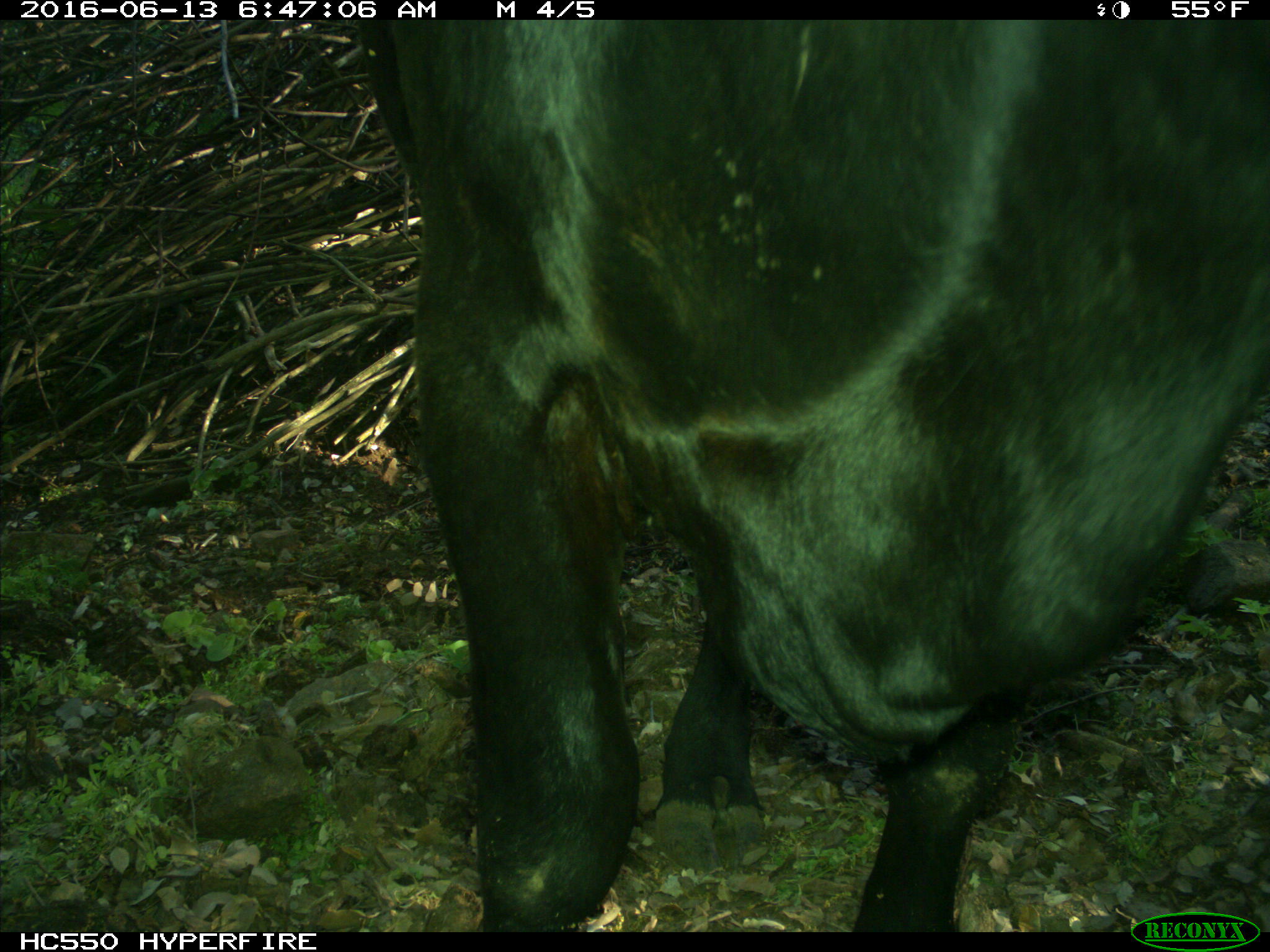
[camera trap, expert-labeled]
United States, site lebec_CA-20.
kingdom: Animalia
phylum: Chordata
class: Mammalia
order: Artiodactyla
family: Bovidae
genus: Bos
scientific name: Bos taurus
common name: domestic cow